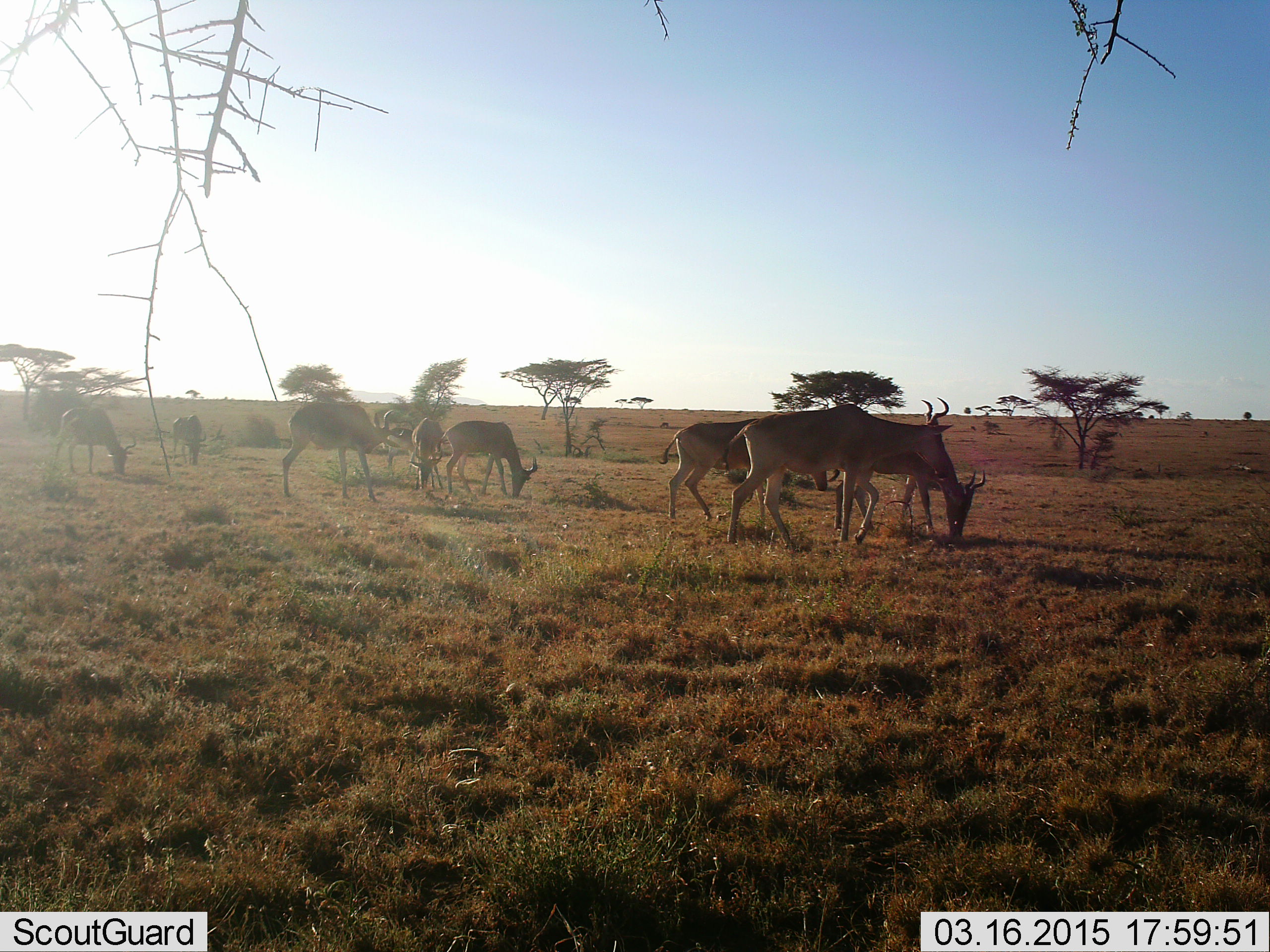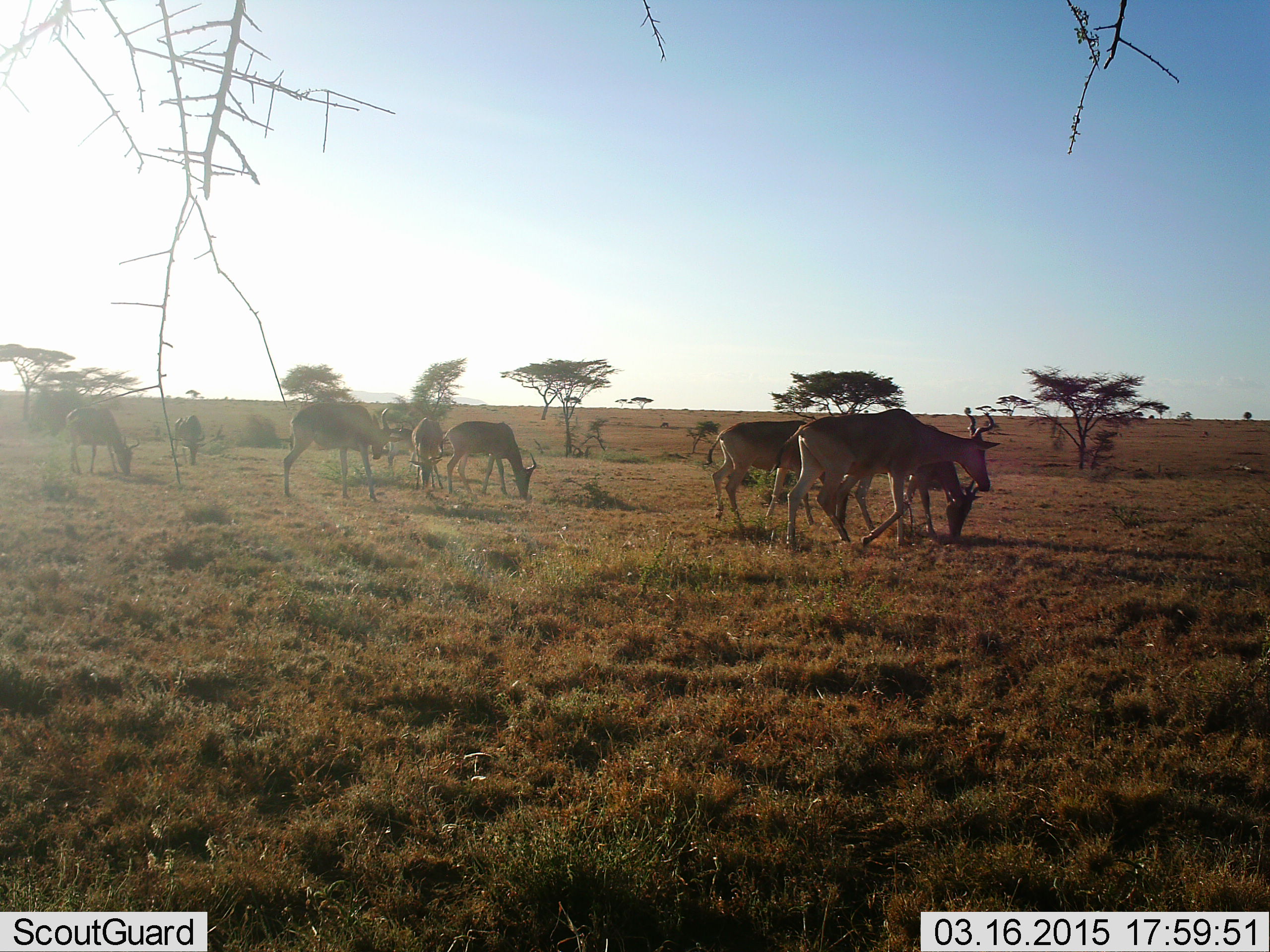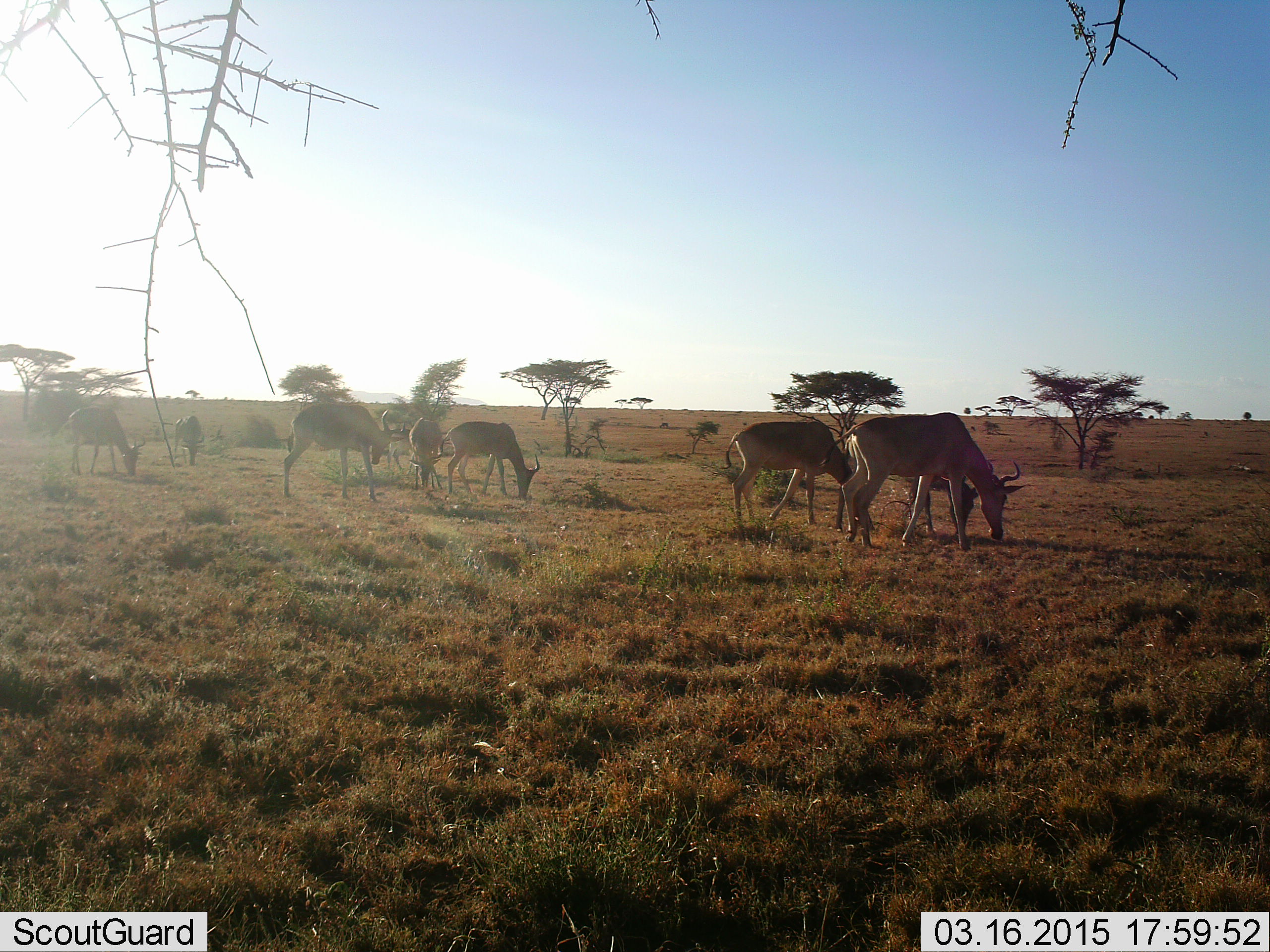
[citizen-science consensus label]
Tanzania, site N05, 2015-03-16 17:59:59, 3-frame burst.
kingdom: Animalia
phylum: Chordata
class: Mammalia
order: Artiodactyla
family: Bovidae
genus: Alcelaphus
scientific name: Alcelaphus buselaphus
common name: hartebeest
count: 8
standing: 40%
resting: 0%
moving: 40%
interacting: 0%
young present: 10%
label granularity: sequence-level